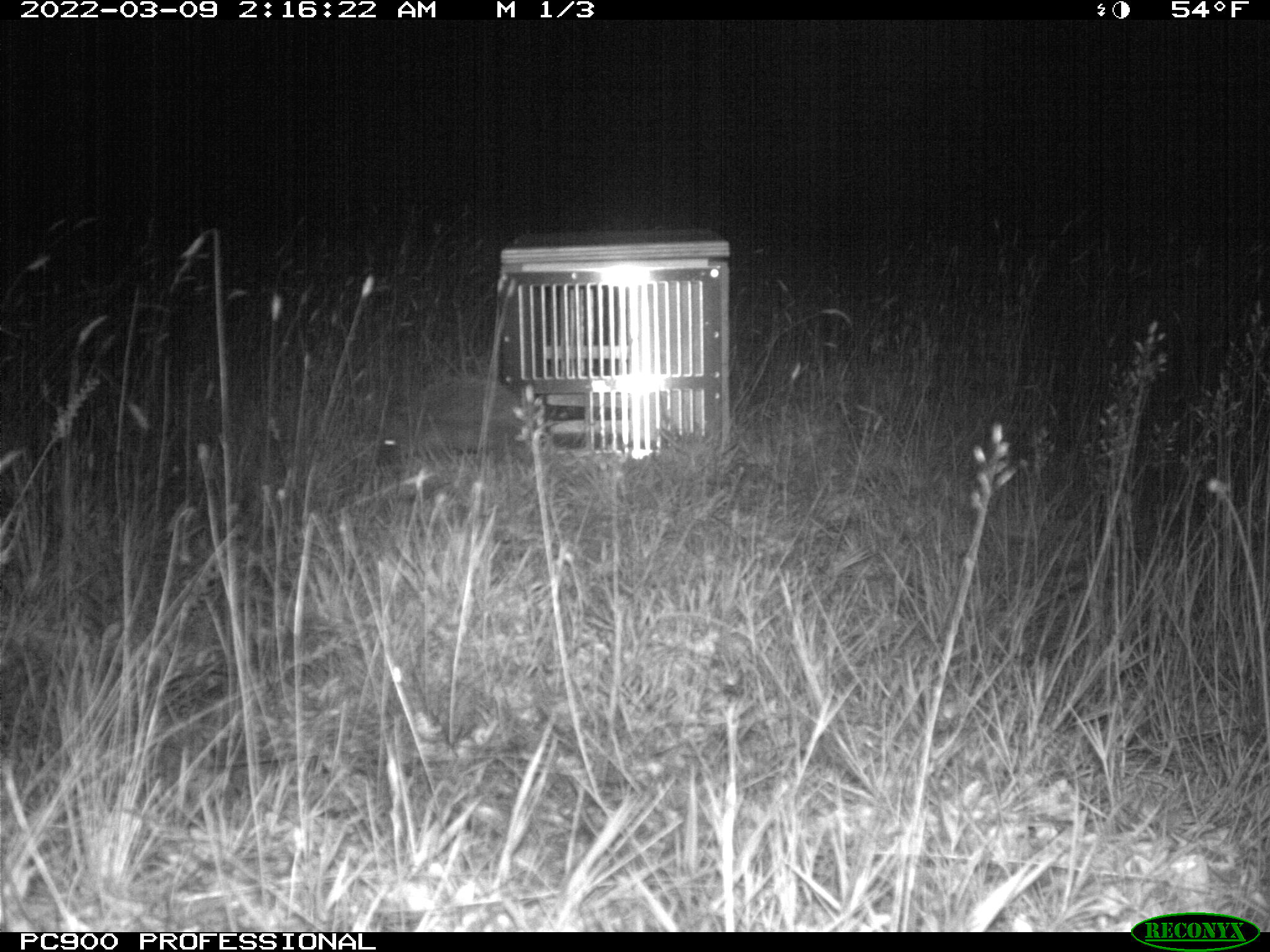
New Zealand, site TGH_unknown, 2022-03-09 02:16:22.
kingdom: Animalia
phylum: Chordata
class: Mammalia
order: Eulipotyphla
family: Erinaceidae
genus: Erinaceus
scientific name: Erinaceus europaeus europaeus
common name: european hedgehog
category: hedgehog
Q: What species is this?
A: Hedgehog (european hedgehog) (Erinaceus europaeus europaeus).